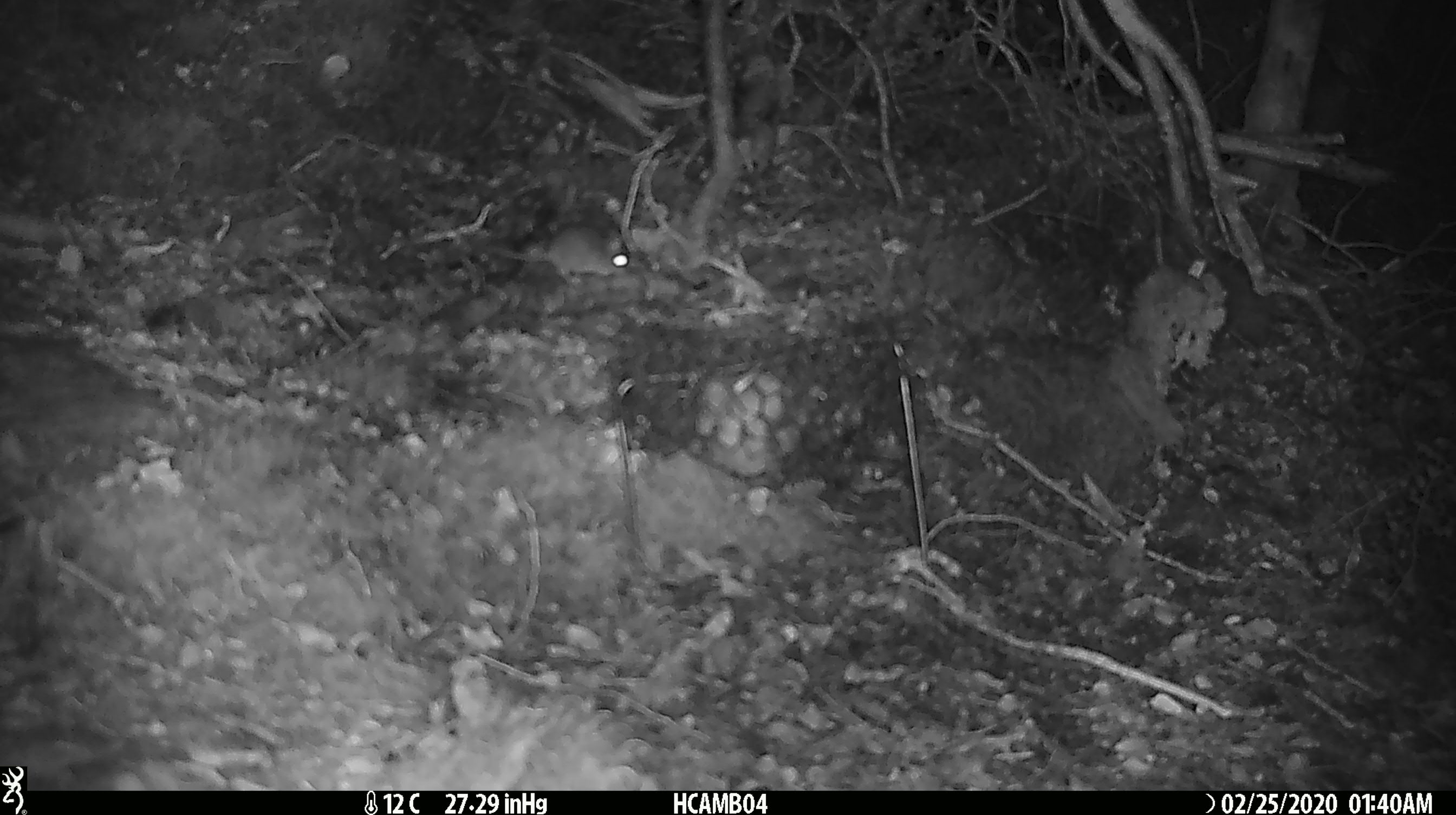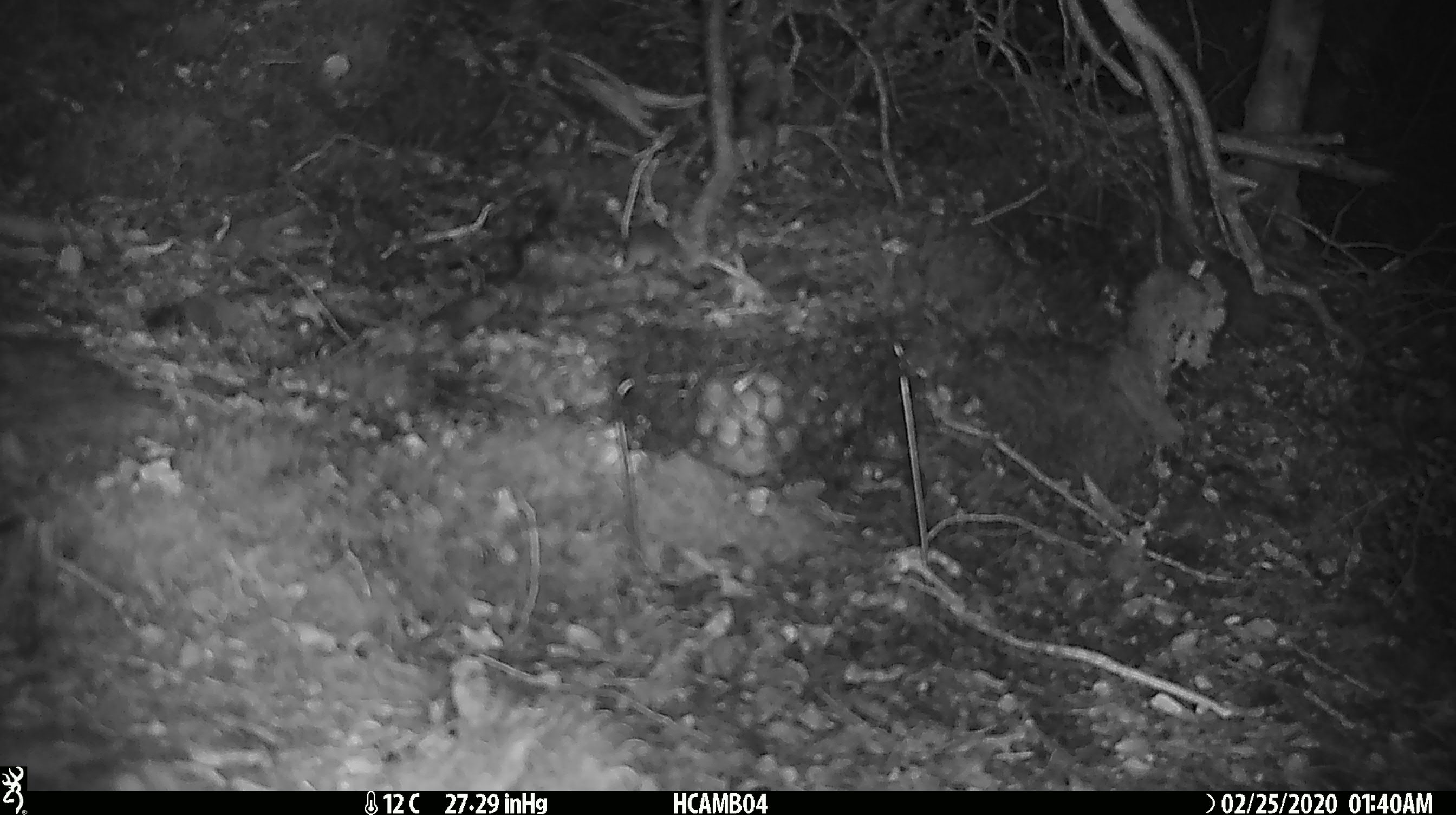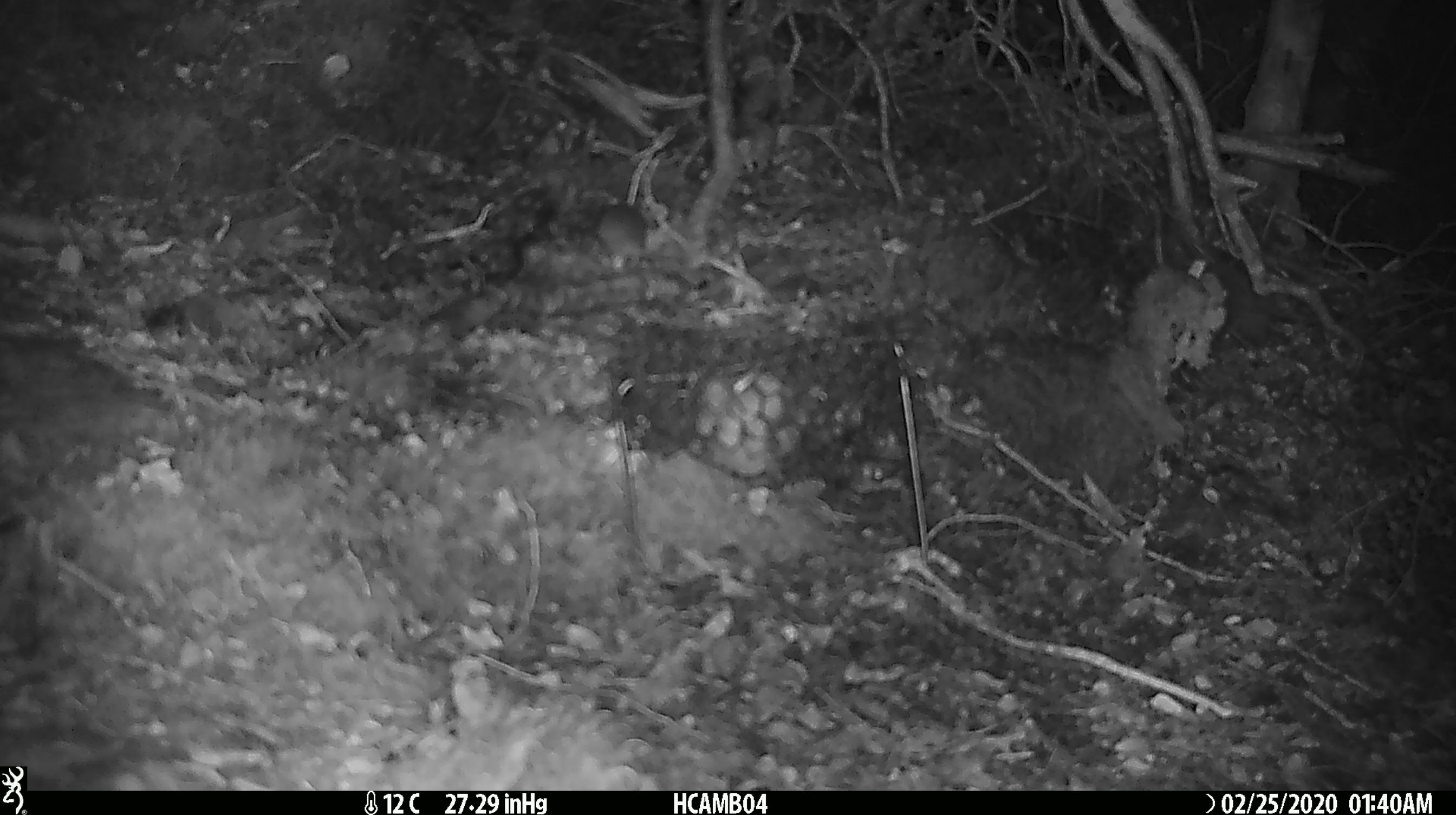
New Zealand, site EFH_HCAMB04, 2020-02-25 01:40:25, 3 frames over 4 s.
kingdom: Animalia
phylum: Chordata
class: Mammalia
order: Rodentia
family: Muridae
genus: Mus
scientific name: Mus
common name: mouse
Mouse (Mus).